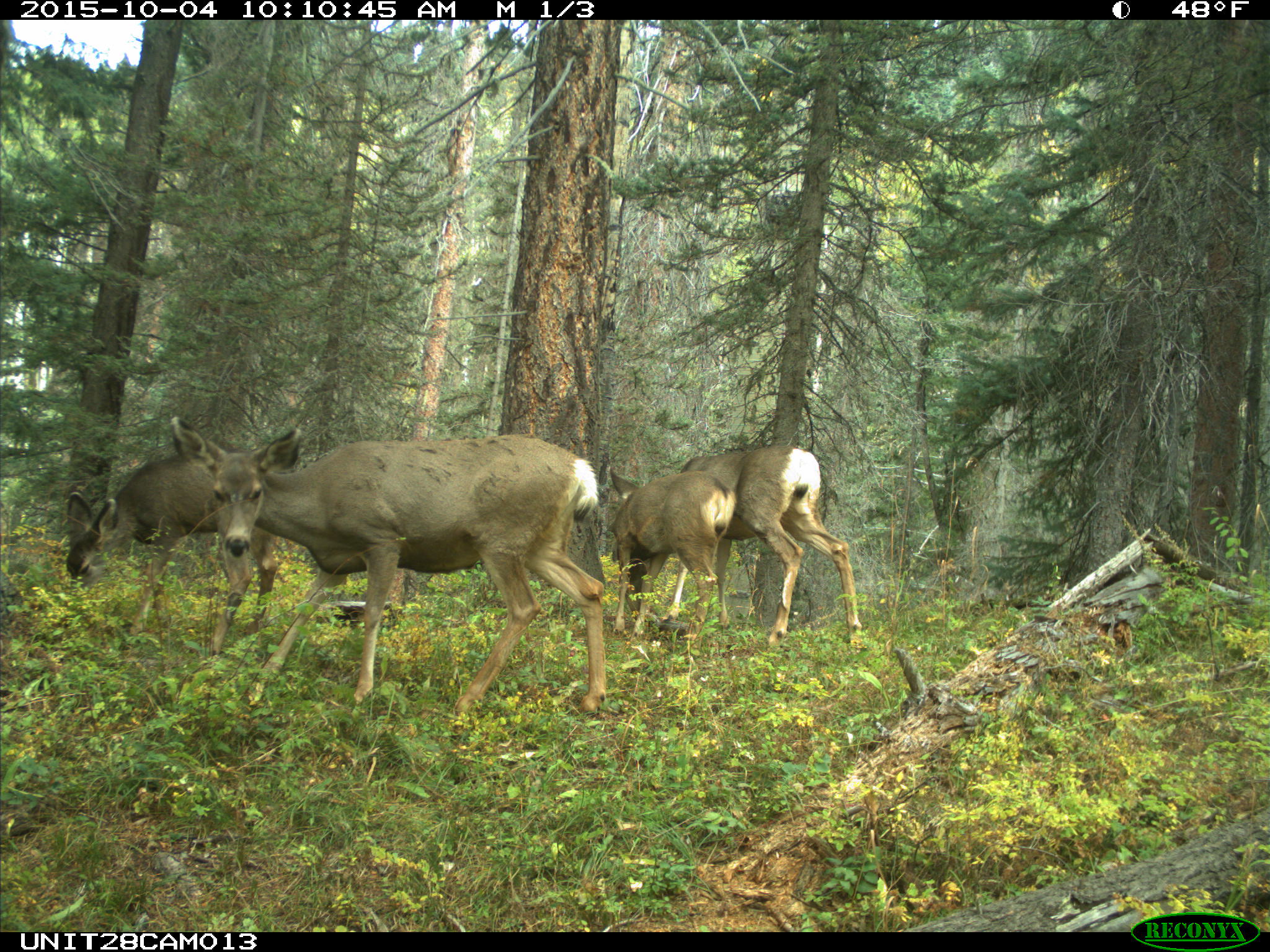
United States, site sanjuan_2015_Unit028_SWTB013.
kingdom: Animalia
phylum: Chordata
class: Mammalia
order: Artiodactyla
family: Cervidae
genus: Odocoileus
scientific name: Odocoileus hemionus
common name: mule deer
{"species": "Odocoileus hemionus (mule deer)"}